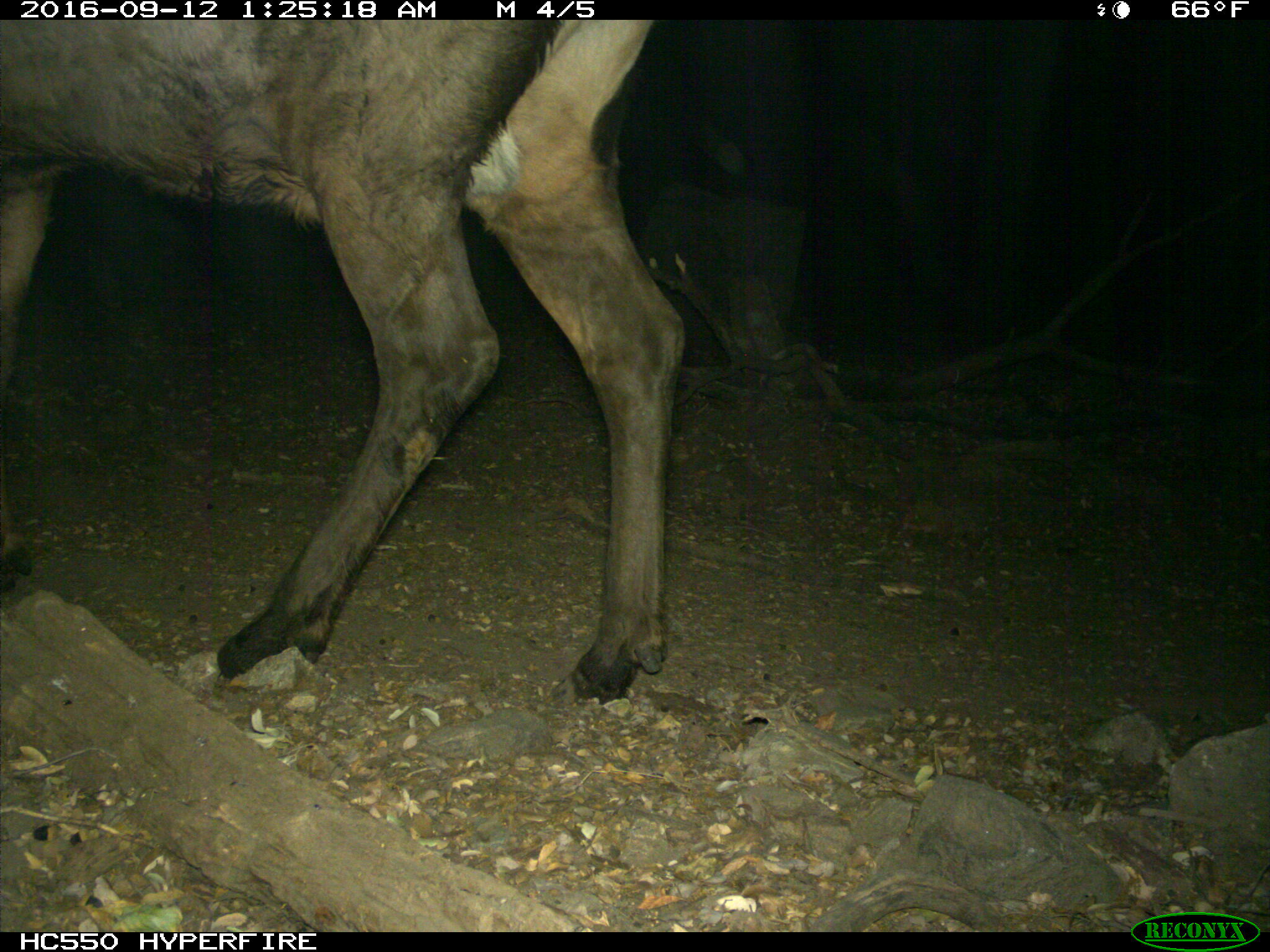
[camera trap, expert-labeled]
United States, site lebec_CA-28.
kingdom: Animalia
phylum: Chordata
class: Mammalia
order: Artiodactyla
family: Cervidae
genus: Cervus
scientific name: Cervus canadensis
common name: elk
Cervus canadensis (elk).